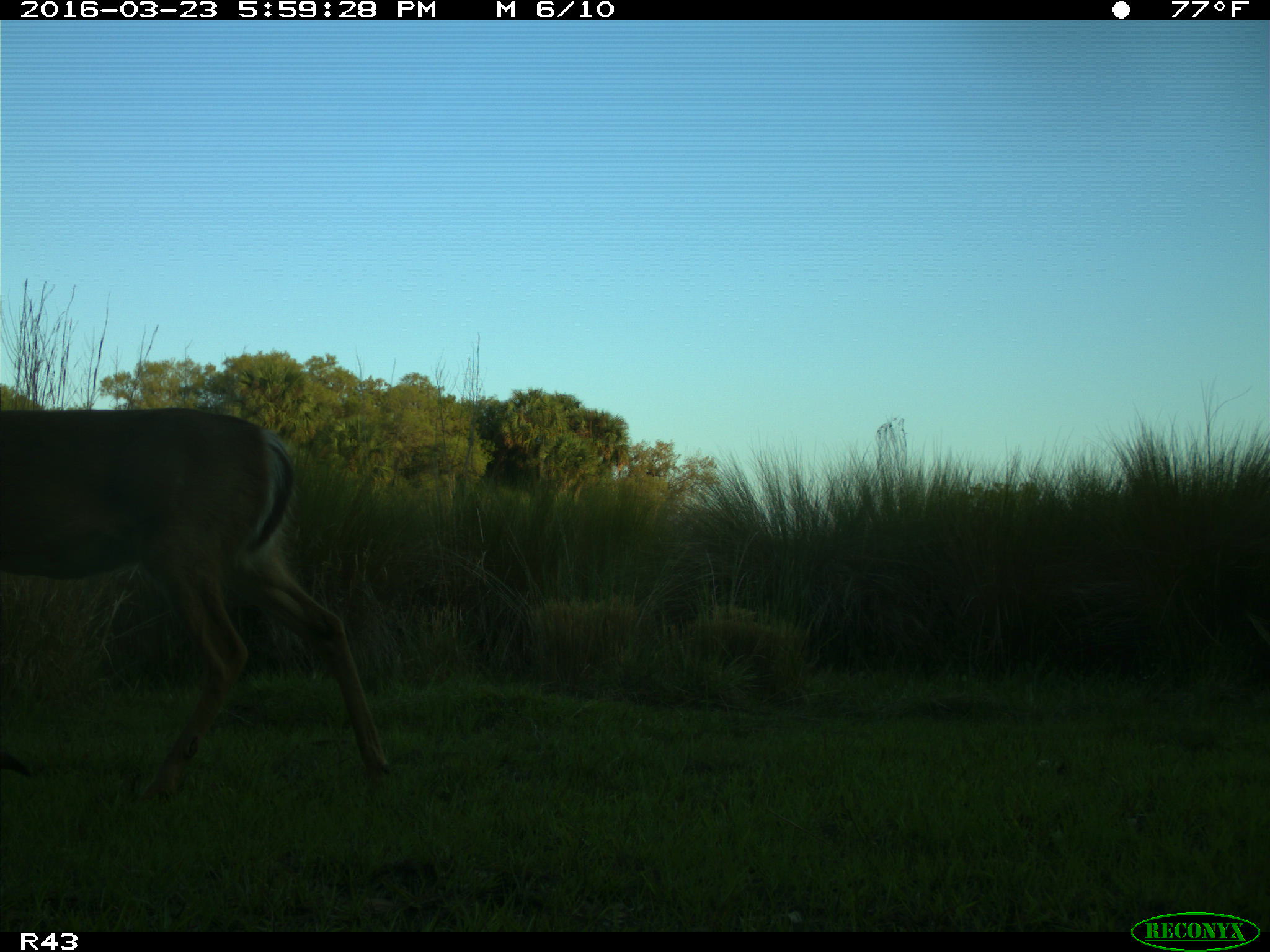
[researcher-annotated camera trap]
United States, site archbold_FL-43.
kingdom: Animalia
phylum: Chordata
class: Mammalia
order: Artiodactyla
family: Cervidae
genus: Odocoileus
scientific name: Odocoileus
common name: deer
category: unidentified deer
Unidentified deer (deer) (Odocoileus).